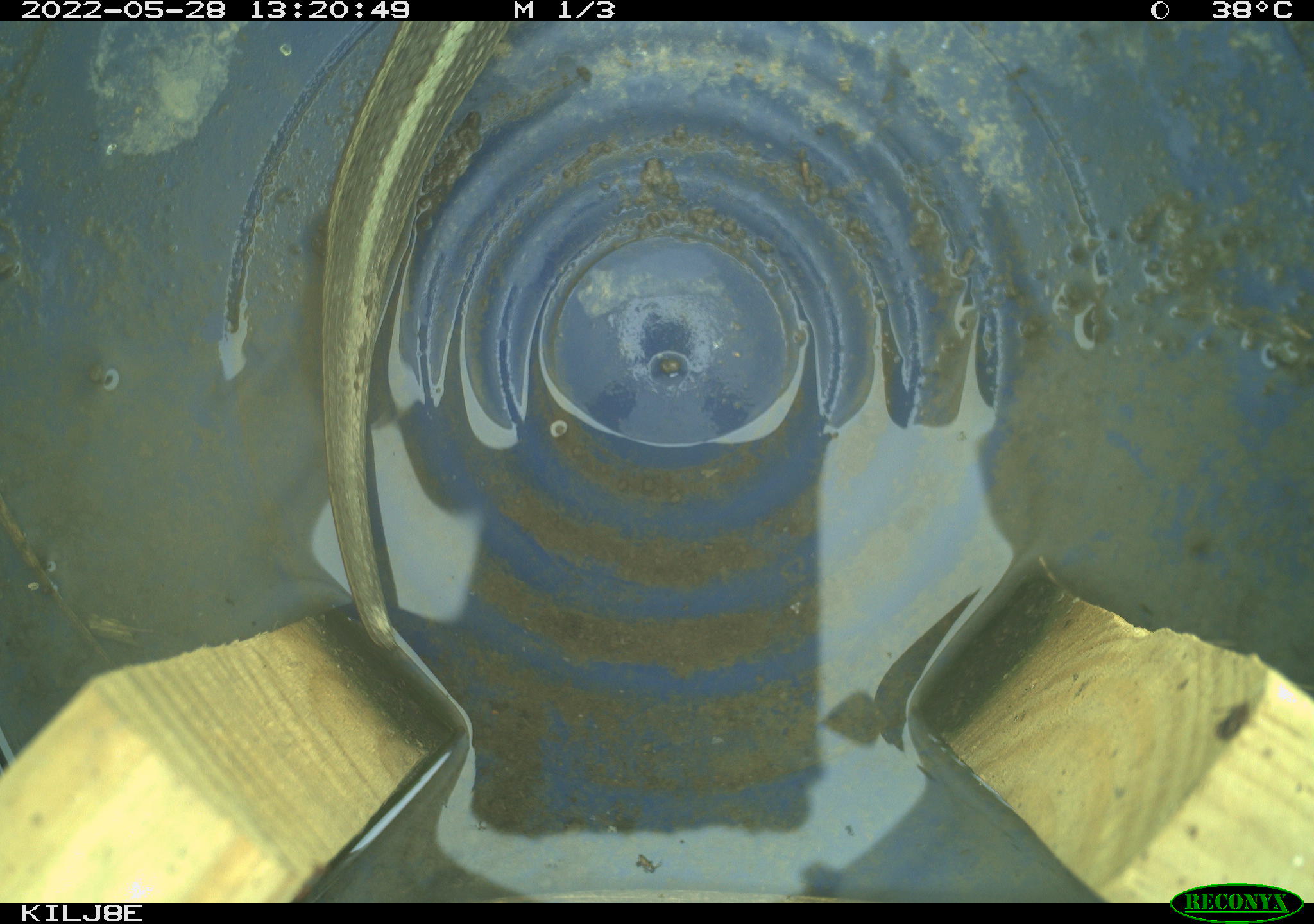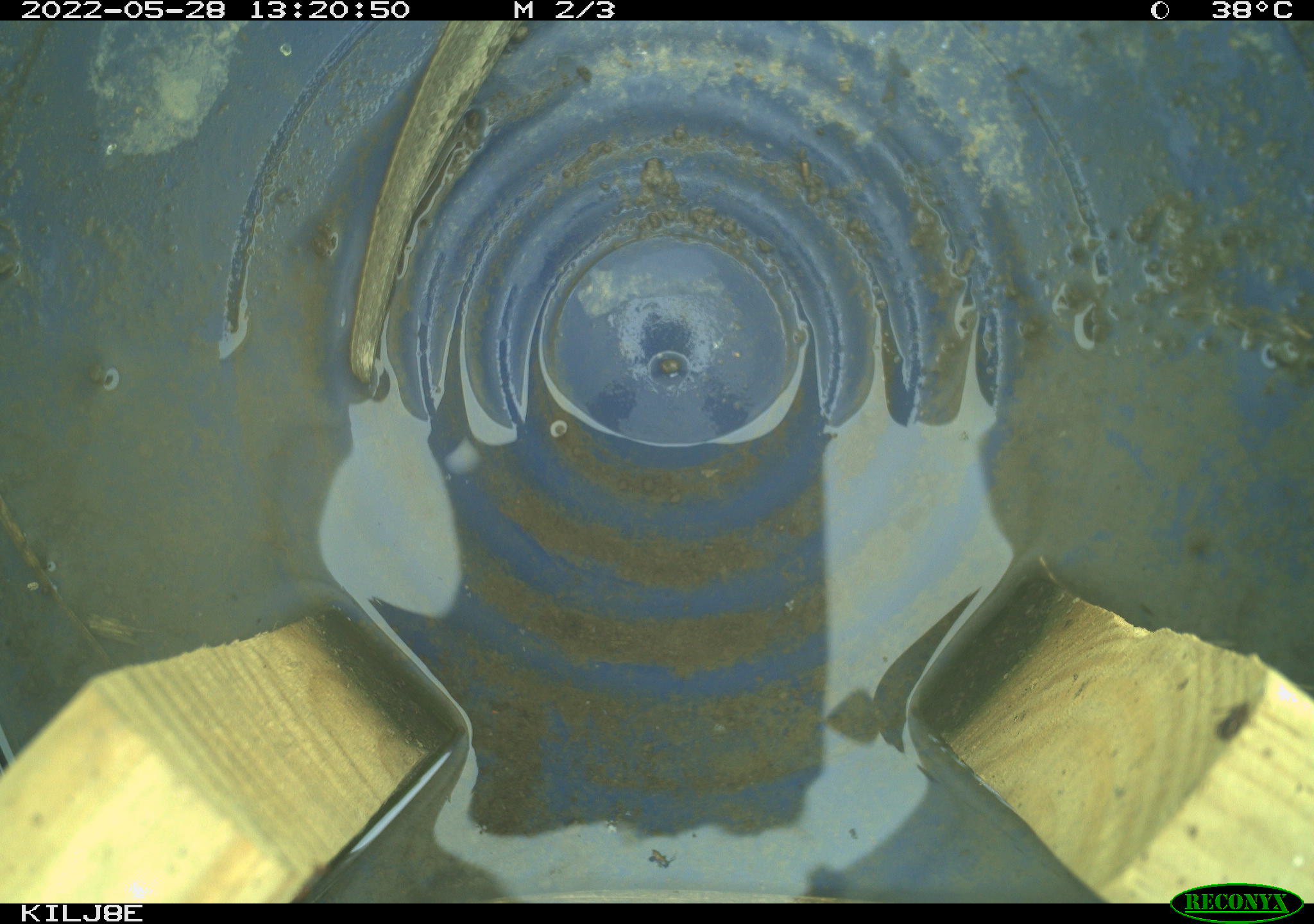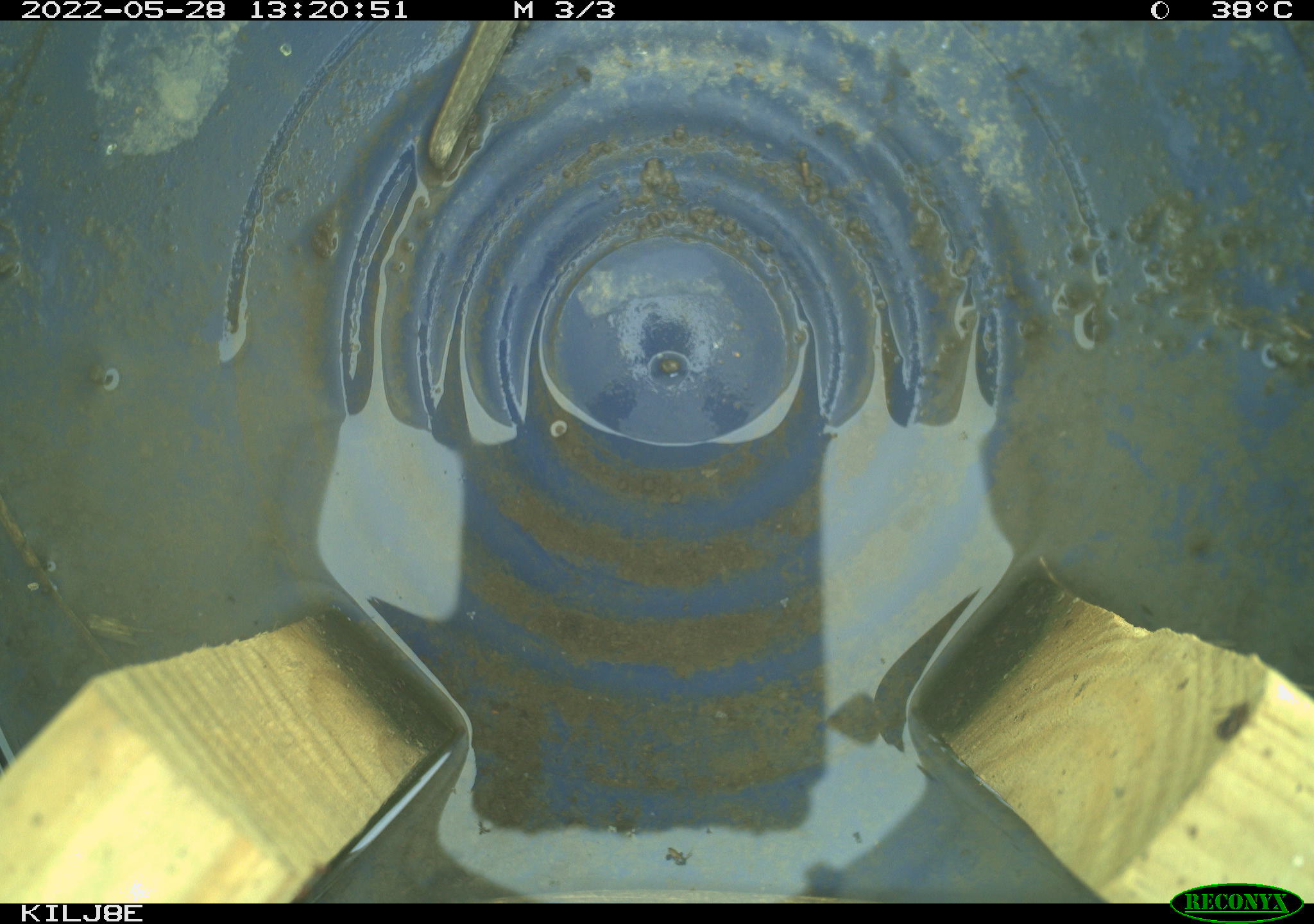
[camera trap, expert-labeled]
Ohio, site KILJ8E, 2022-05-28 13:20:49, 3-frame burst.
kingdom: Animalia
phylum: Chordata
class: Reptilia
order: Squamata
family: Colubridae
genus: Thamnophis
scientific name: Thamnophis sirtalis sirtalis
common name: eastern gartersnake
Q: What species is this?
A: Eastern gartersnake (Thamnophis sirtalis sirtalis).